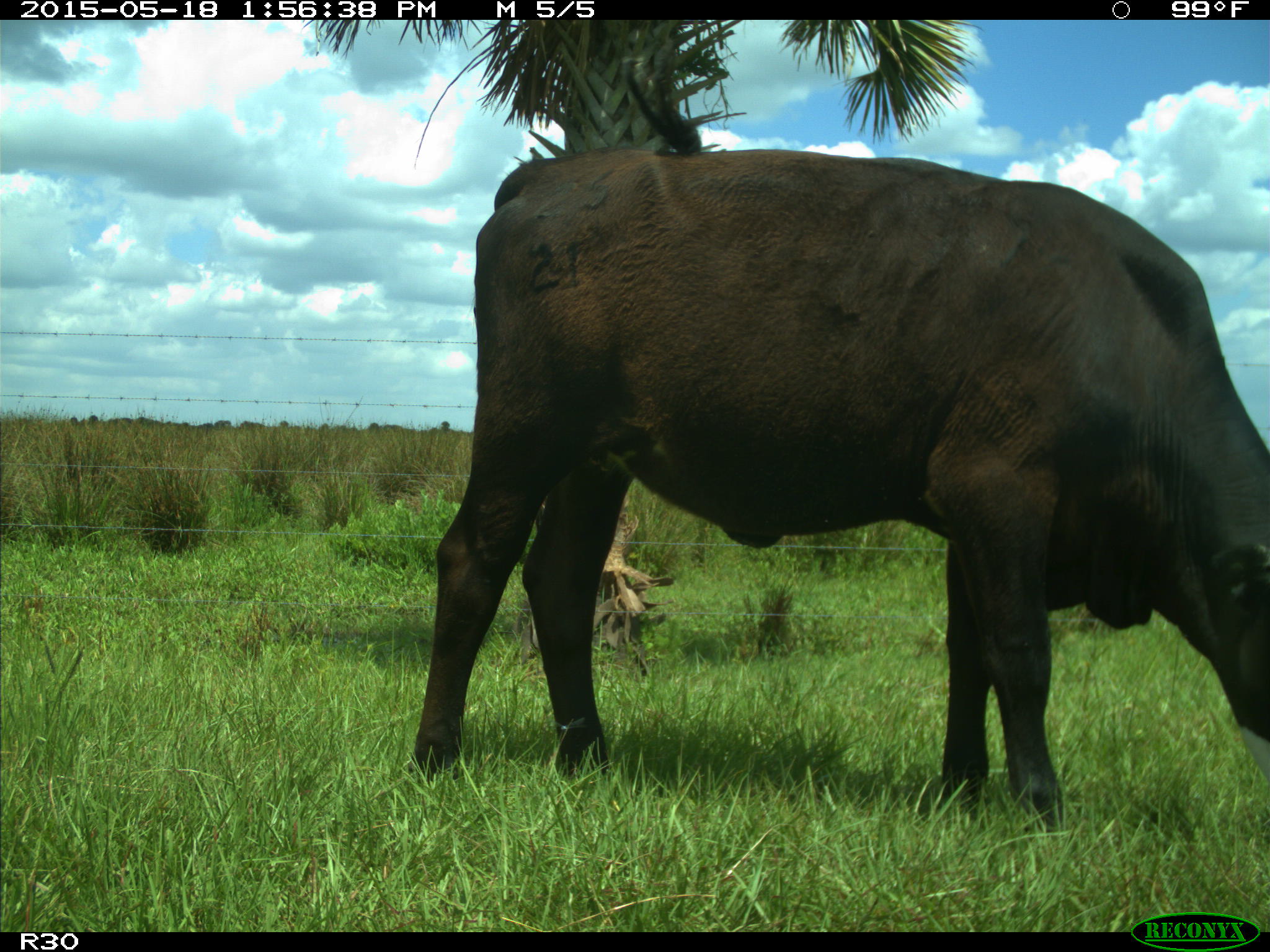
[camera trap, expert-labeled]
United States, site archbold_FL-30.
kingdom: Animalia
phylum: Chordata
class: Mammalia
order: Artiodactyla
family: Bovidae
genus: Bos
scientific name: Bos taurus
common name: domestic cow